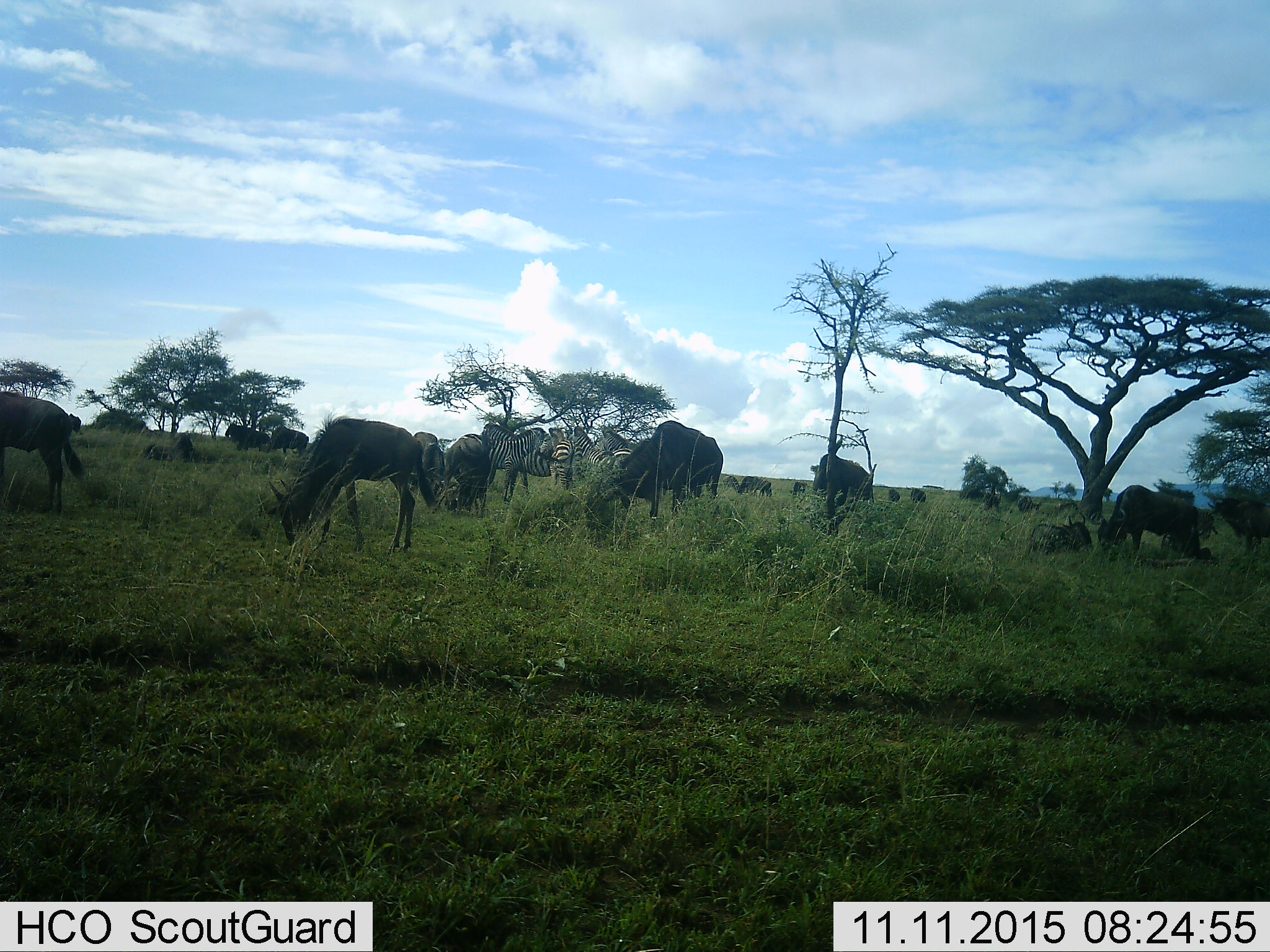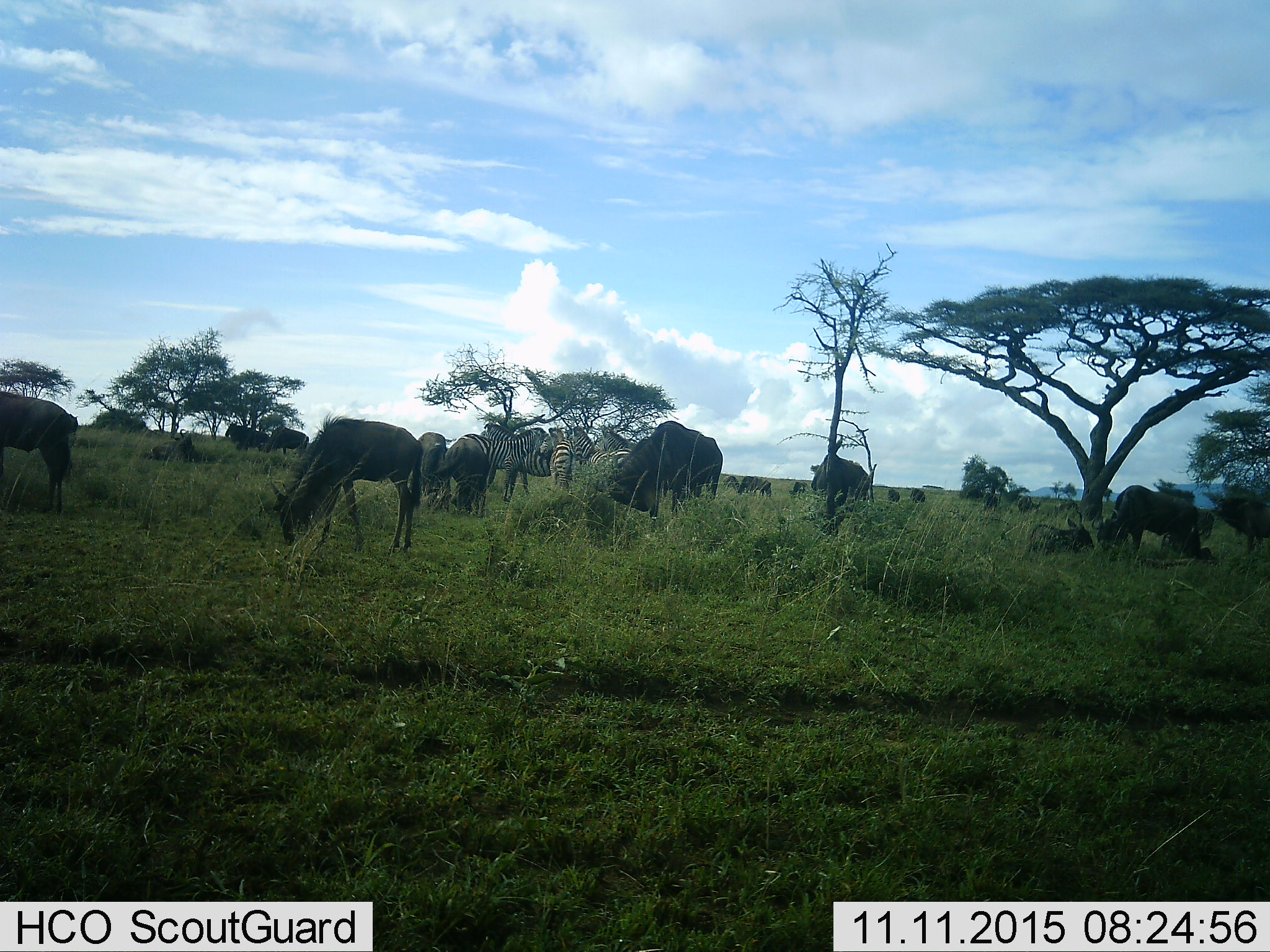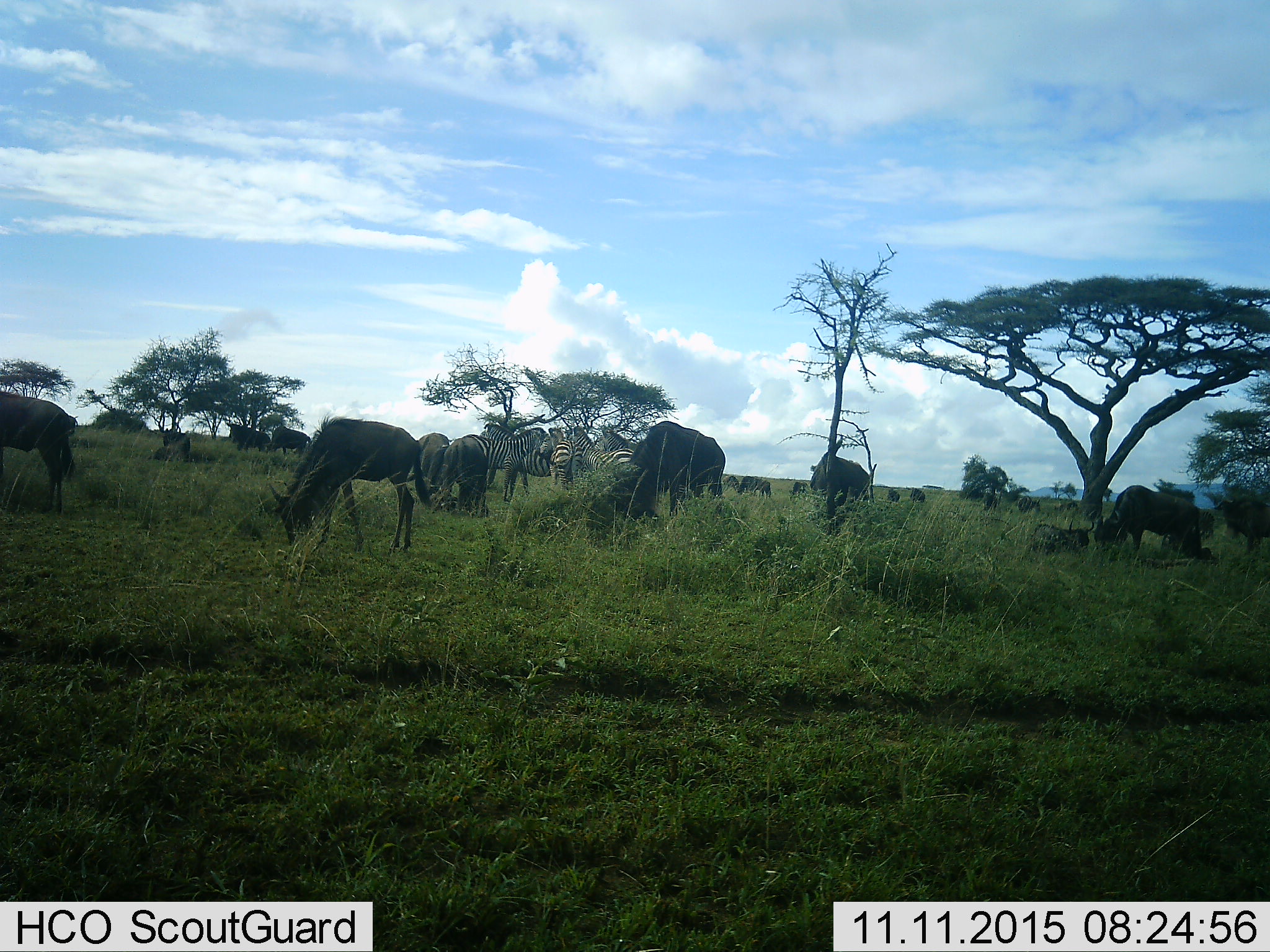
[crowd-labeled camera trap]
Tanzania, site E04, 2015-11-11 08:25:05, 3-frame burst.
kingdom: Animalia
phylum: Chordata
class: Mammalia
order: Artiodactyla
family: Bovidae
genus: Connochaetes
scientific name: Connochaetes taurinus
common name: blue wildebeest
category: wildebeest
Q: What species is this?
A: Wildebeest (blue wildebeest) (Connochaetes taurinus).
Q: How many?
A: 11-50.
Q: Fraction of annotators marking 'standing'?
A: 57%.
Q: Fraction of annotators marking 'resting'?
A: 50%.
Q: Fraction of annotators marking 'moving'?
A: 21%.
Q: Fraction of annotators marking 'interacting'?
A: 7%.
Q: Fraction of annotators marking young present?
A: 7%.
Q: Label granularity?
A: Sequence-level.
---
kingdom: Animalia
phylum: Chordata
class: Mammalia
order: Perissodactyla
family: Equidae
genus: Equus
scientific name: Equus quagga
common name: plains zebra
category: zebra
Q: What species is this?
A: Zebra (plains zebra) (Equus quagga).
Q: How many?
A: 5.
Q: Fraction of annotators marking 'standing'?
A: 79%.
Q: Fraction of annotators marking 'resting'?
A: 0%.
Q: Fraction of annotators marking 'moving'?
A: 0%.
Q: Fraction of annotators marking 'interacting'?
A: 29%.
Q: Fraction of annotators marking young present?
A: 0%.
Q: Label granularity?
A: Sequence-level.